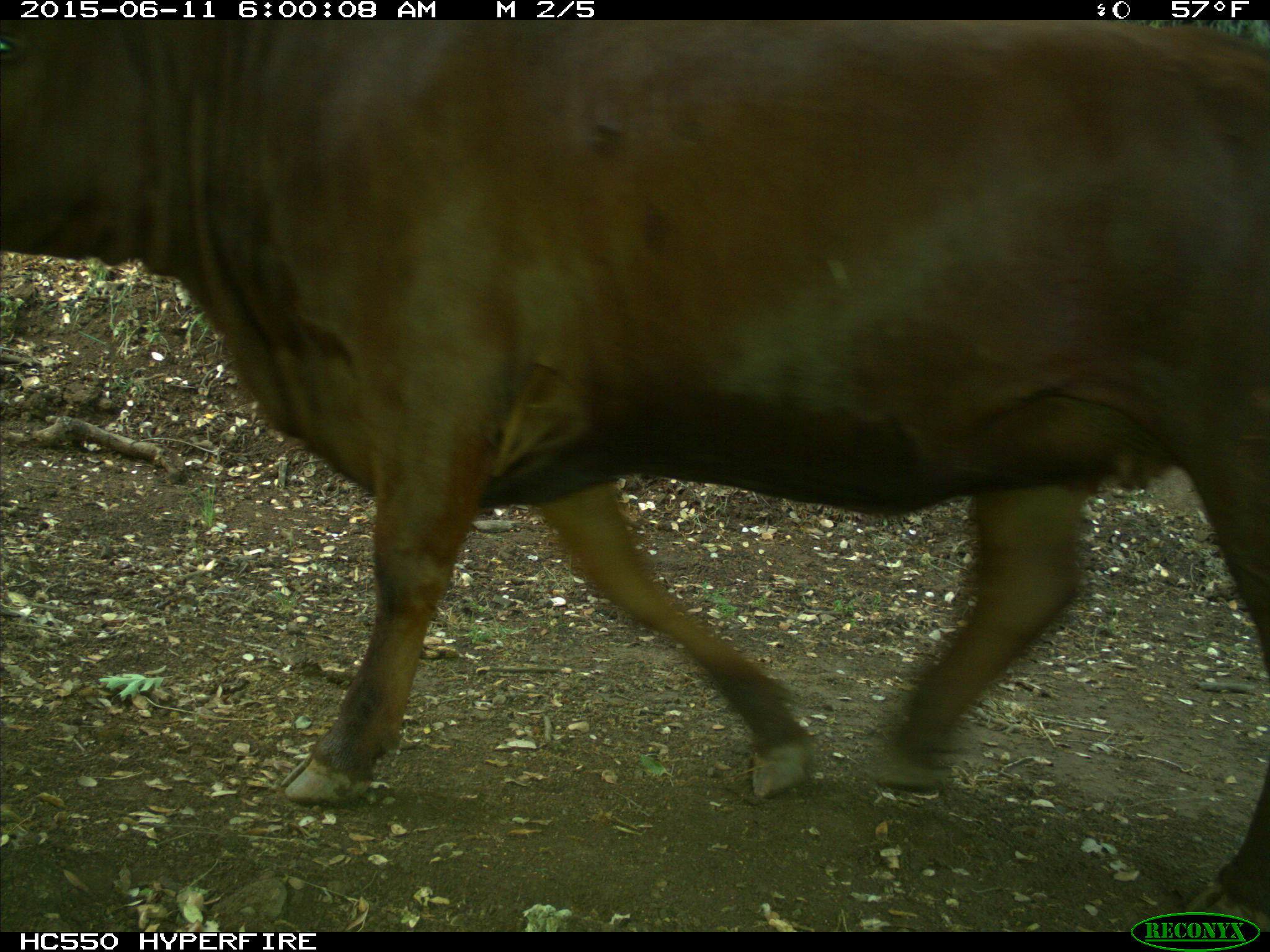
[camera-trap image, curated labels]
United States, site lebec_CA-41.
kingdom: Animalia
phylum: Chordata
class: Mammalia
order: Artiodactyla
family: Bovidae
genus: Bos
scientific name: Bos taurus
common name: domestic cow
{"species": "Bos taurus (domestic cow)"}